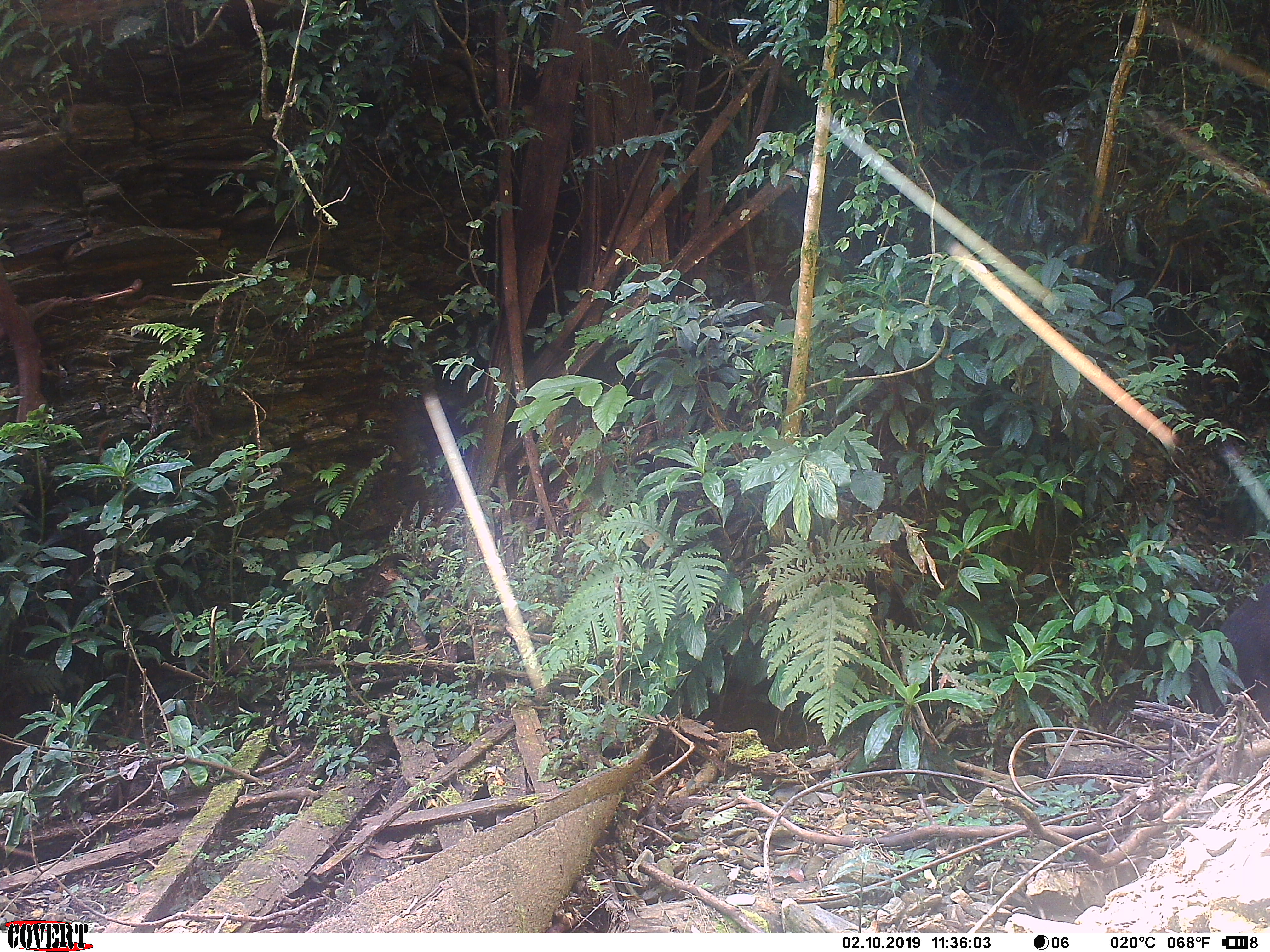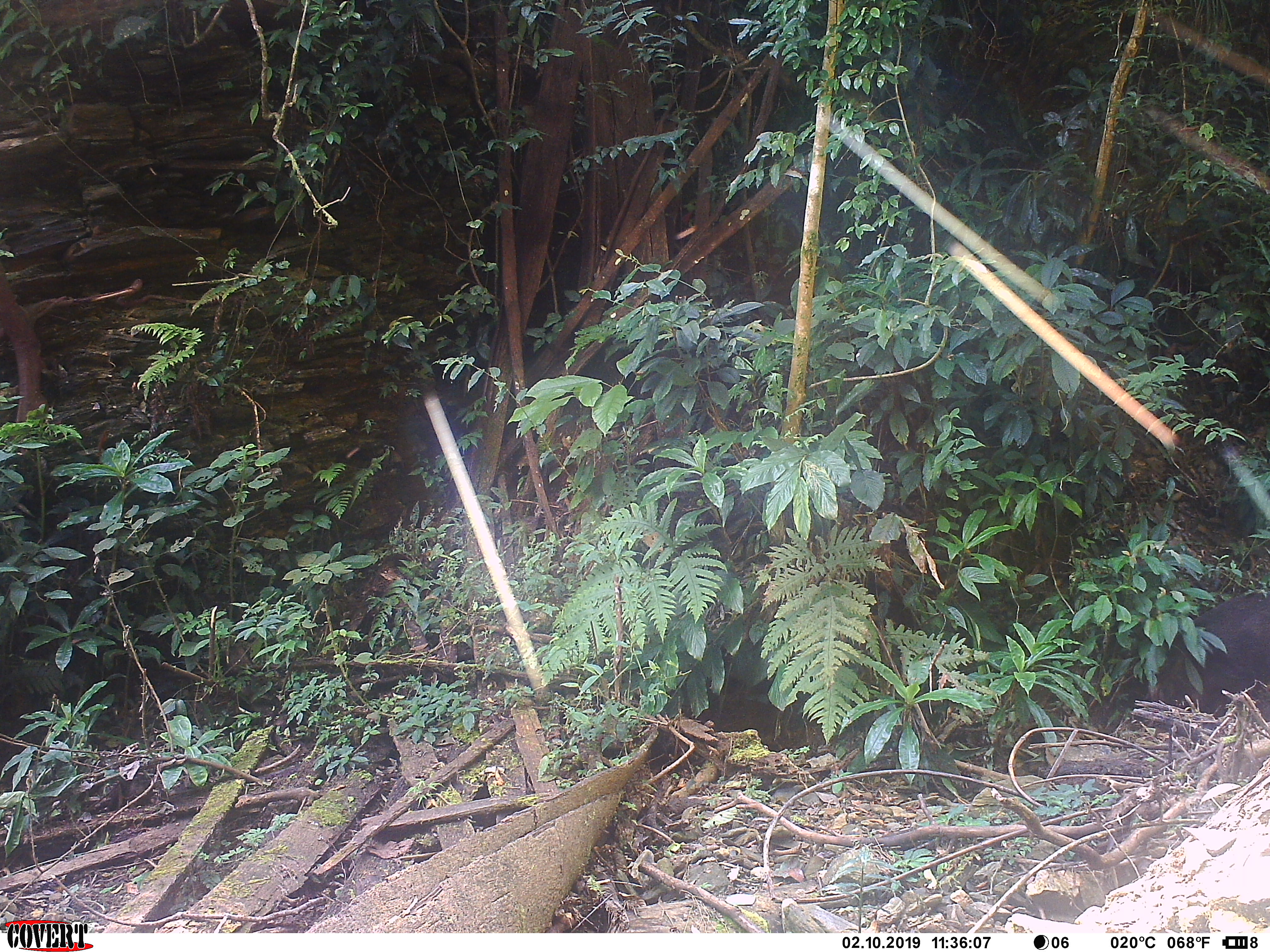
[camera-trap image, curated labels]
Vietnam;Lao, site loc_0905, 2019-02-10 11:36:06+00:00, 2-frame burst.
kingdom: Animalia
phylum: Chordata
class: Mammalia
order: Artiodactyla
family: Suidae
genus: Sus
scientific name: Sus scrofa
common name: eurasian wild pig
Eurasian wild pig (Sus scrofa). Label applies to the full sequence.